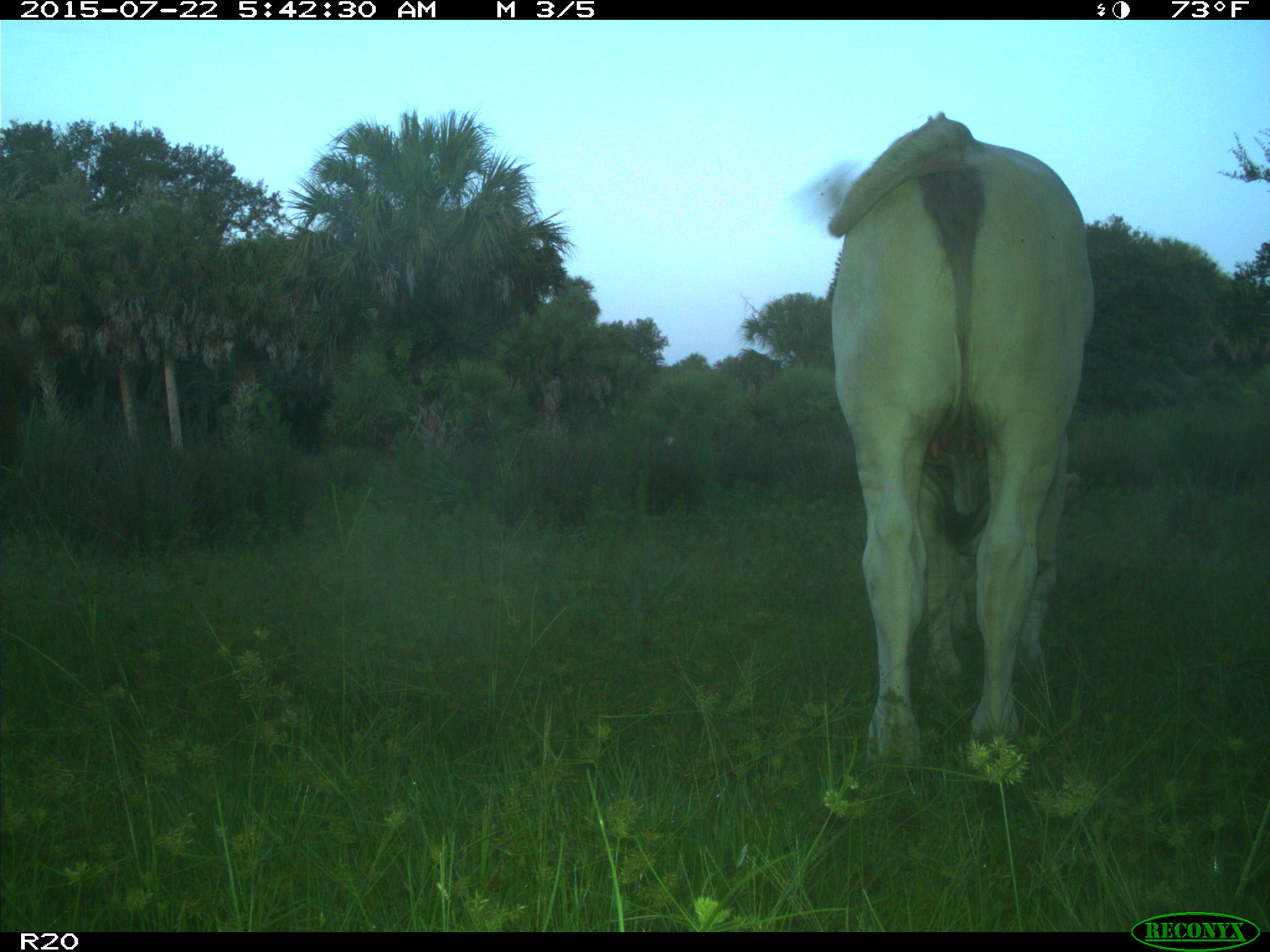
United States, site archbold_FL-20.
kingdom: Animalia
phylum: Chordata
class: Mammalia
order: Artiodactyla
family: Bovidae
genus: Bos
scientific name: Bos taurus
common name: domestic cow